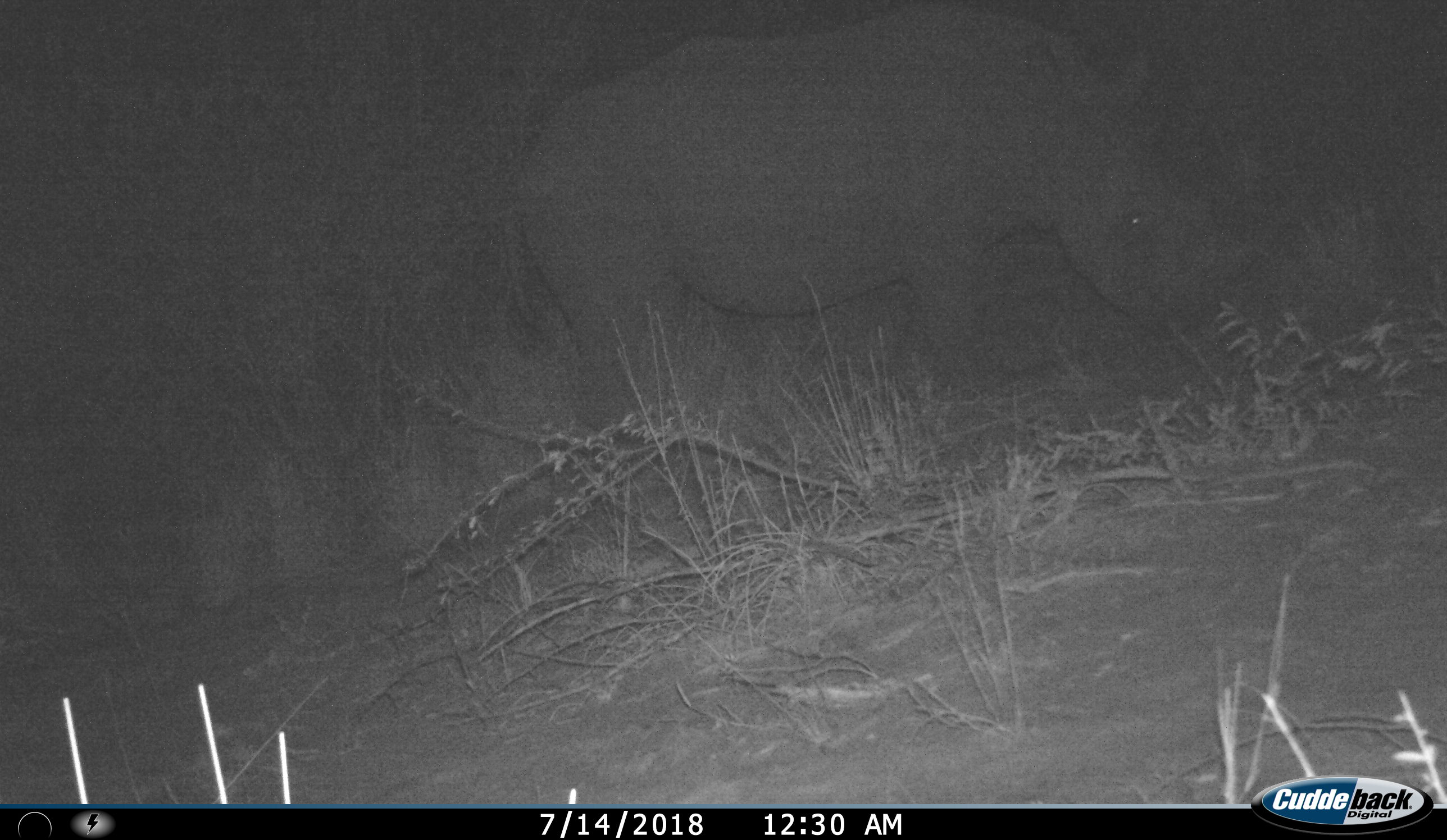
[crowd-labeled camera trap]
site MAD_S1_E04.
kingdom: Animalia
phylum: Chordata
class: Mammalia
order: Perissodactyla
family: Rhinocerotidae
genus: Ceratotherium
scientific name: Ceratotherium simum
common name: white rhinoceros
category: rhinoceroswhite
Rhinoceroswhite (white rhinoceros) (Ceratotherium simum), count 1. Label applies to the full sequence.